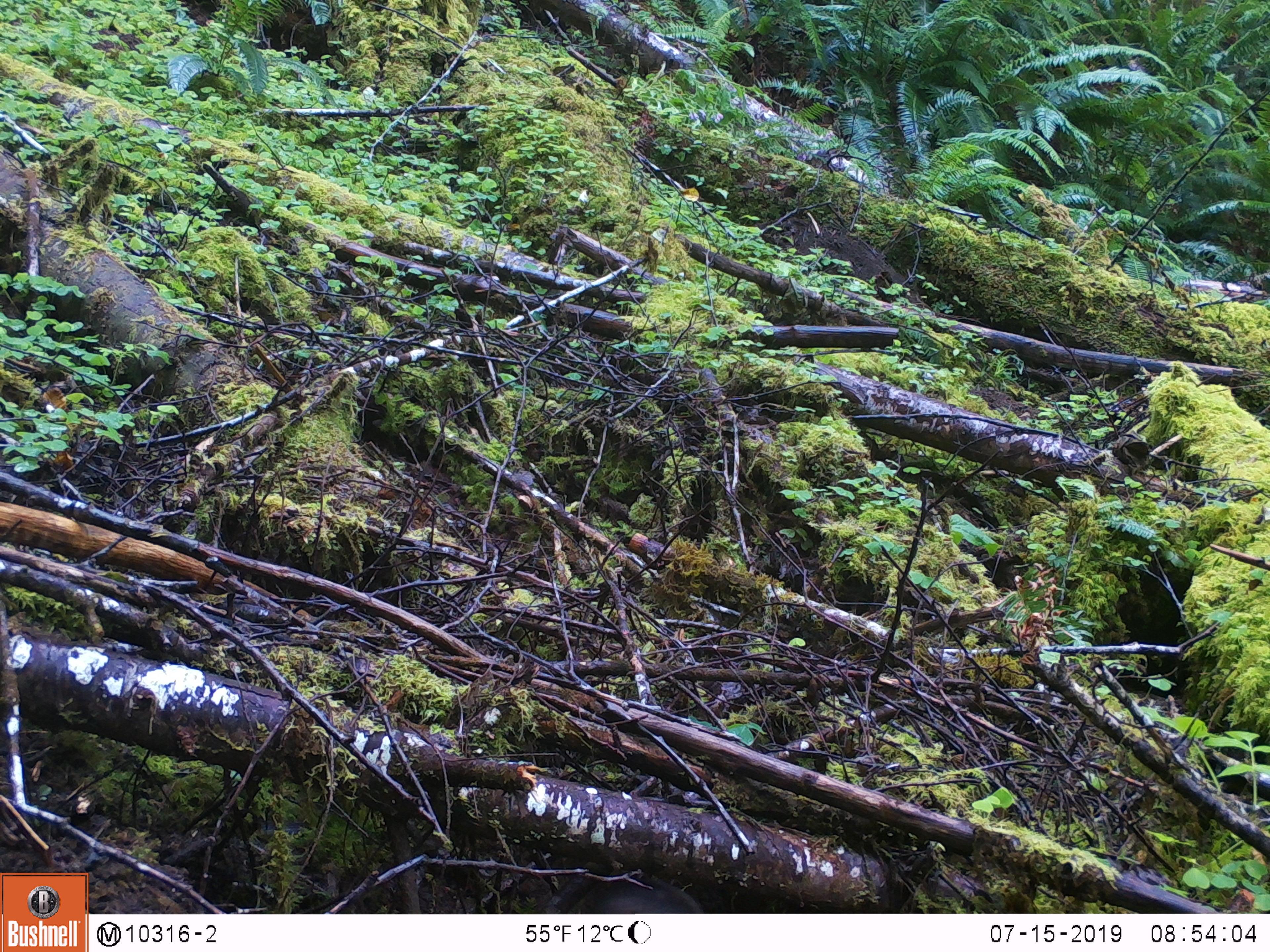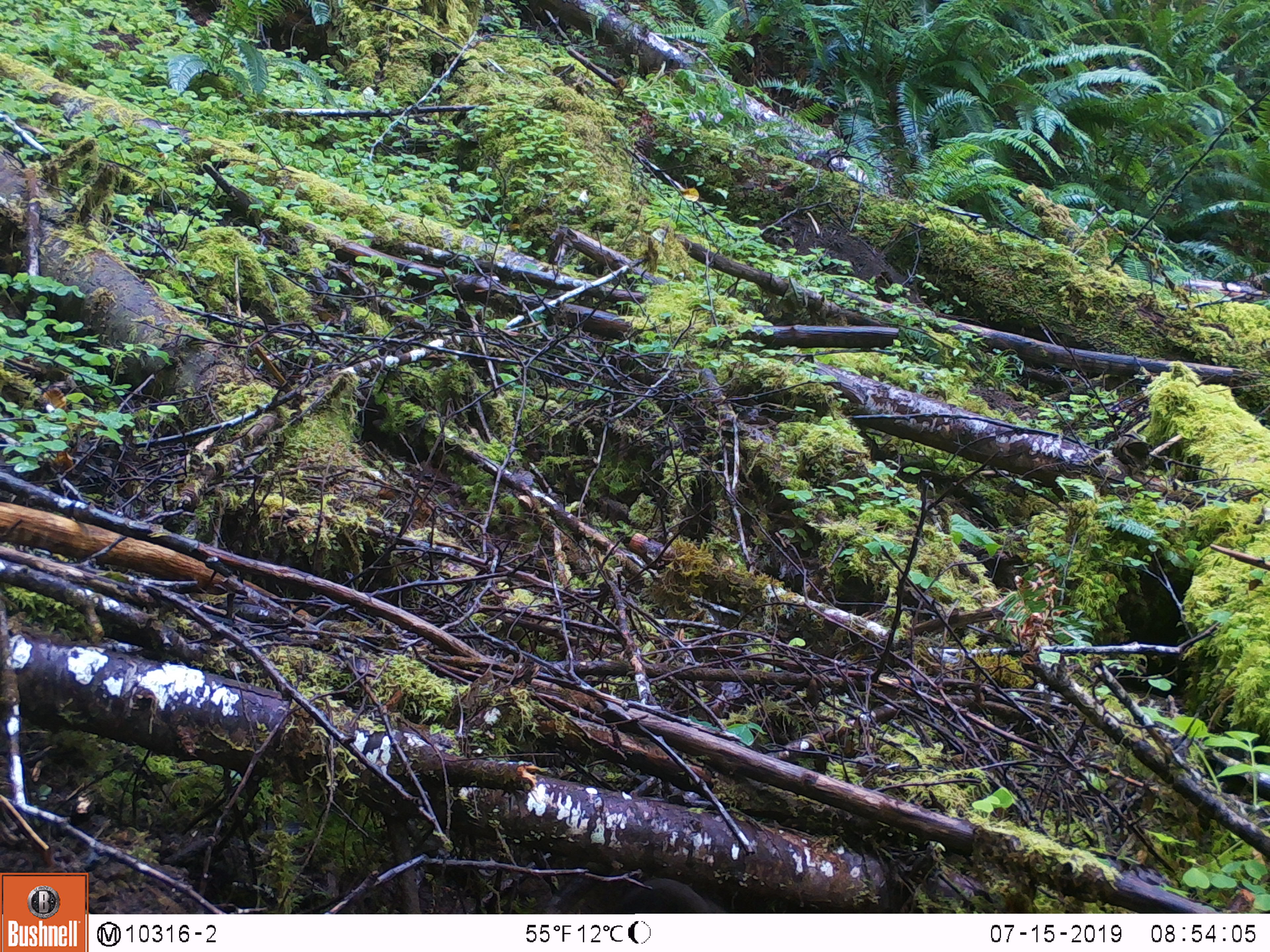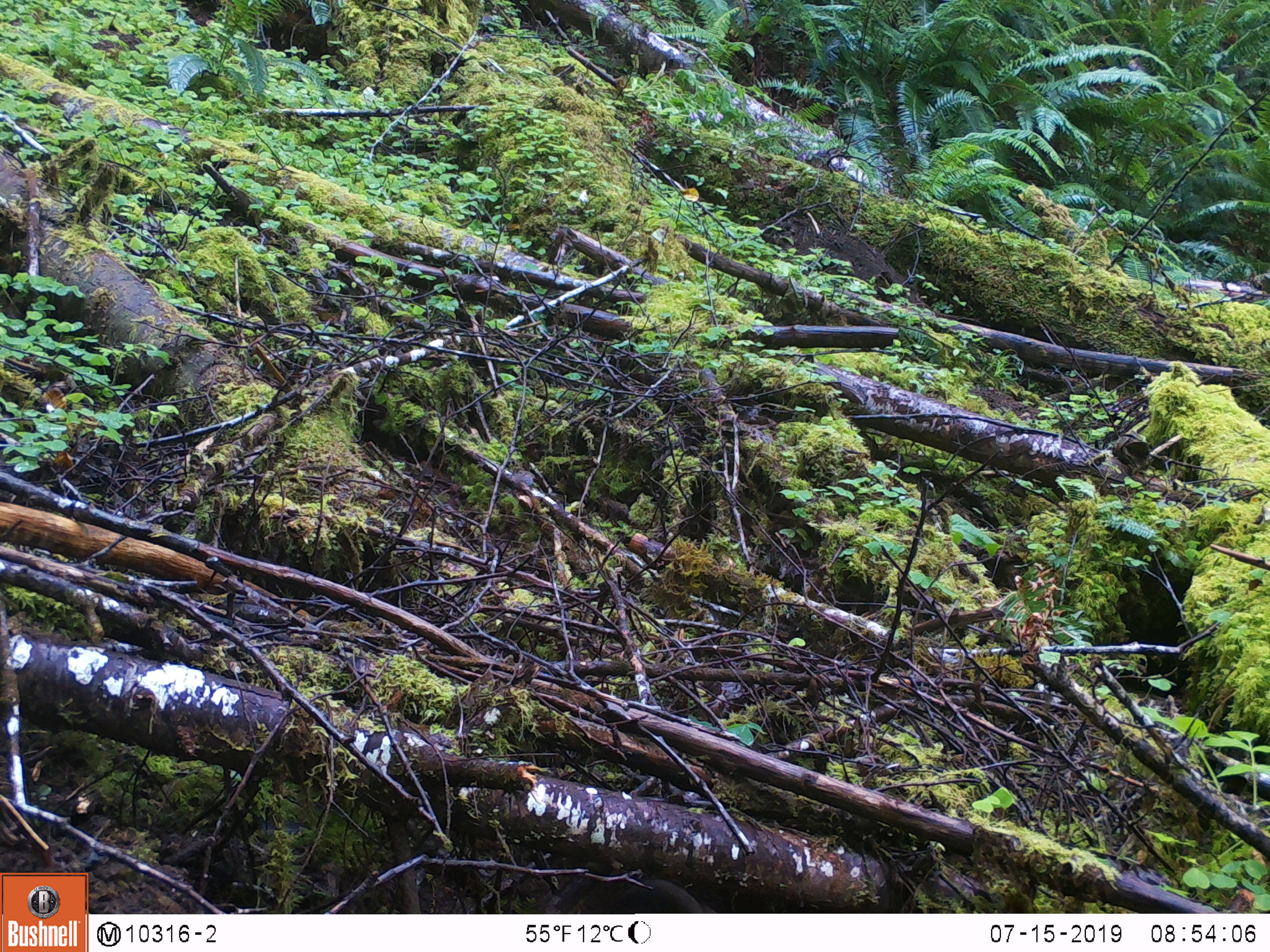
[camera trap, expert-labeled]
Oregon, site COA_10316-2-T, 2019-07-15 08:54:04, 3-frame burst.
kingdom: Animalia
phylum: Chordata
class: Mammalia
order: Rodentia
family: Aplodontiidae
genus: Aplodontia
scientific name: Aplodontia rufa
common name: mountain beaver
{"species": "mountain beaver (Aplodontia rufa)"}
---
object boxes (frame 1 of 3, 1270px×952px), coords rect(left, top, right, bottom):
mountain beaver: rect(579, 876, 706, 912)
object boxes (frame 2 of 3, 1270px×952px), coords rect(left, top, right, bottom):
mountain beaver: rect(613, 876, 718, 911)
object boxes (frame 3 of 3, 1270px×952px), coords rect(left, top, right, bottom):
mountain beaver: rect(581, 873, 708, 912)